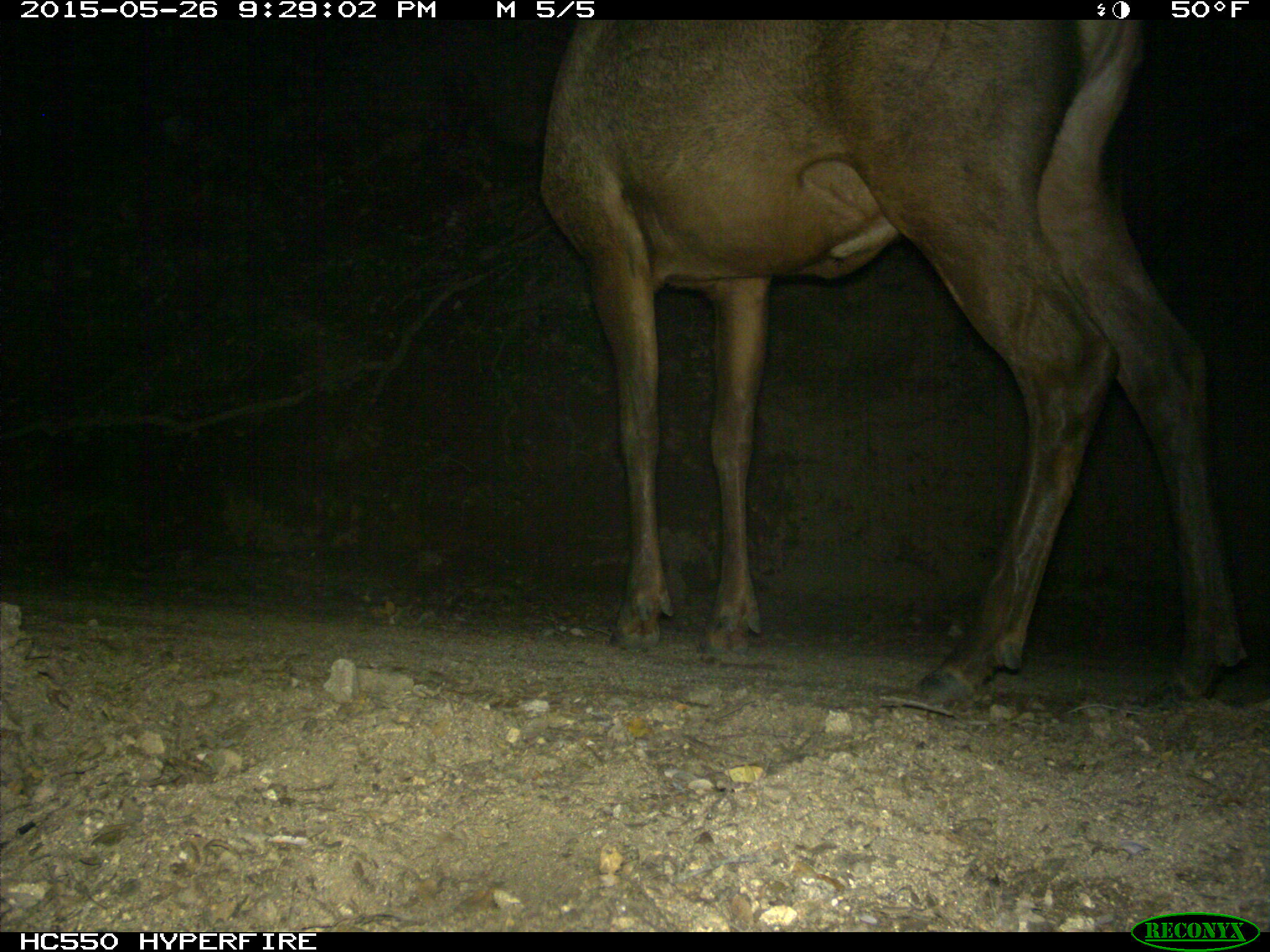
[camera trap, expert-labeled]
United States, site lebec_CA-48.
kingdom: Animalia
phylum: Chordata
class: Mammalia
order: Artiodactyla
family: Cervidae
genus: Cervus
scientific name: Cervus canadensis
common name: elk